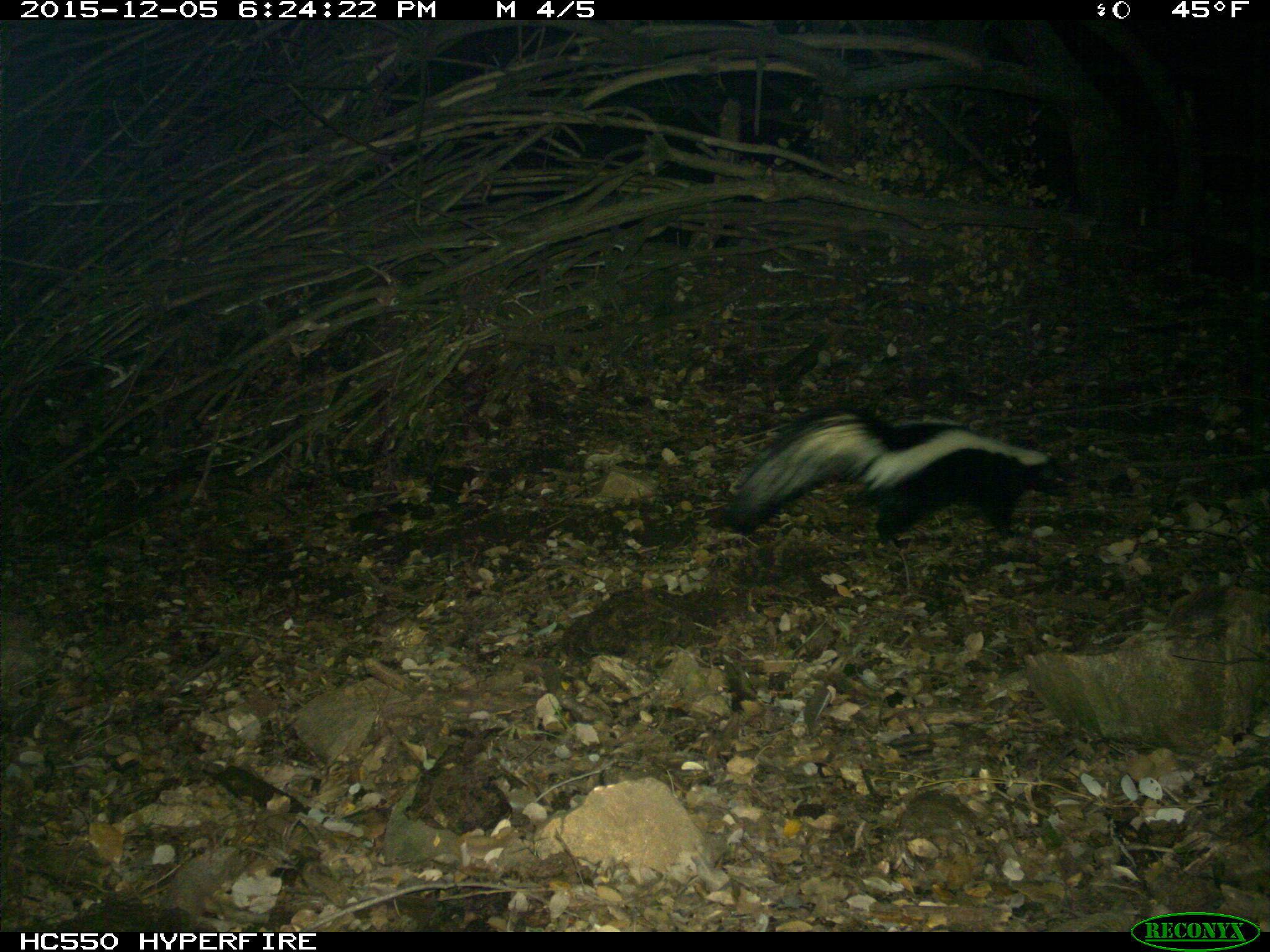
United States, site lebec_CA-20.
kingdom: Animalia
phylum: Chordata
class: Mammalia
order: Carnivora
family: Mephitidae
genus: Mephitis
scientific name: Mephitis mephitis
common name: striped skunk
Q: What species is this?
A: Mephitis mephitis (striped skunk).